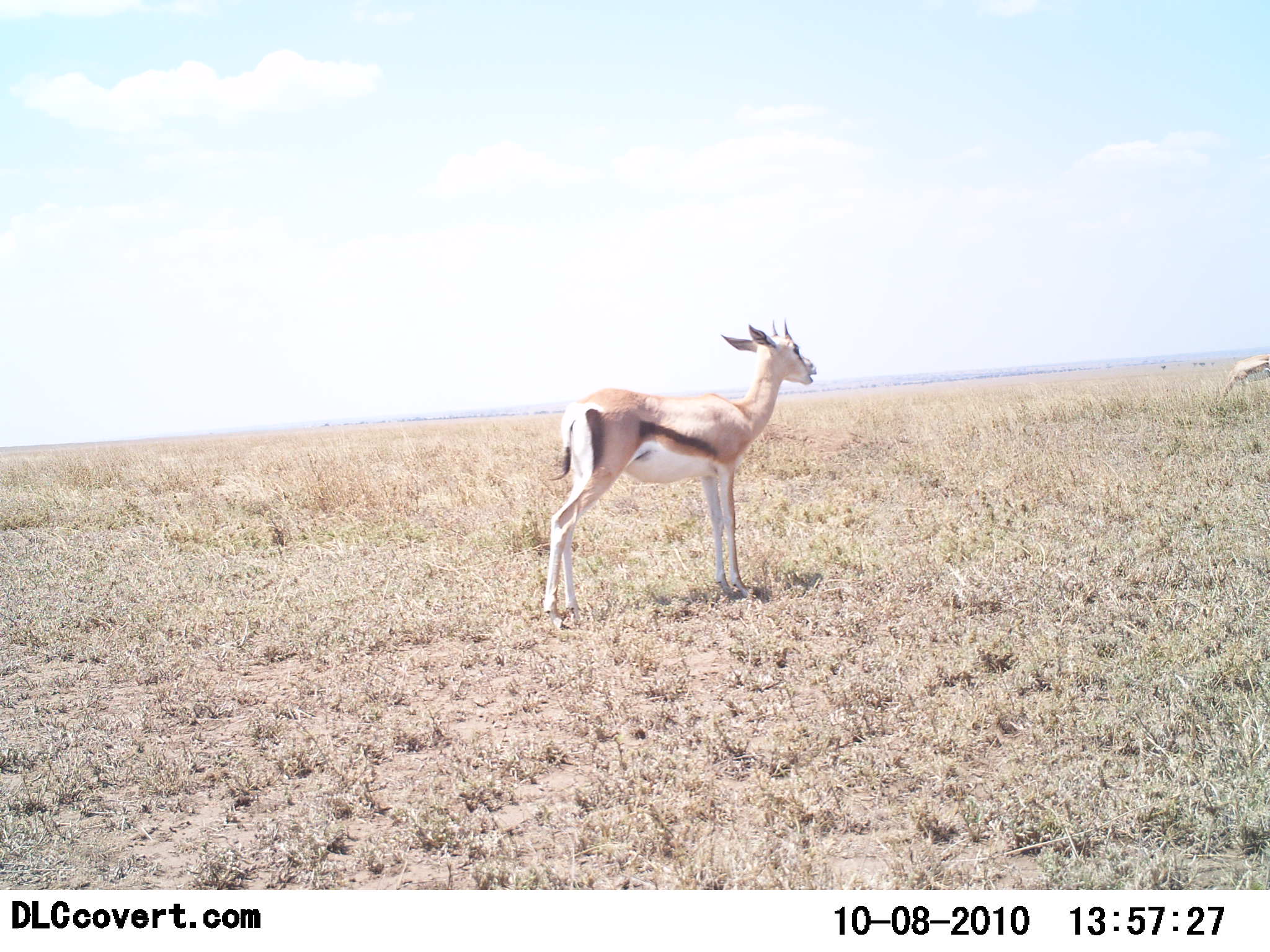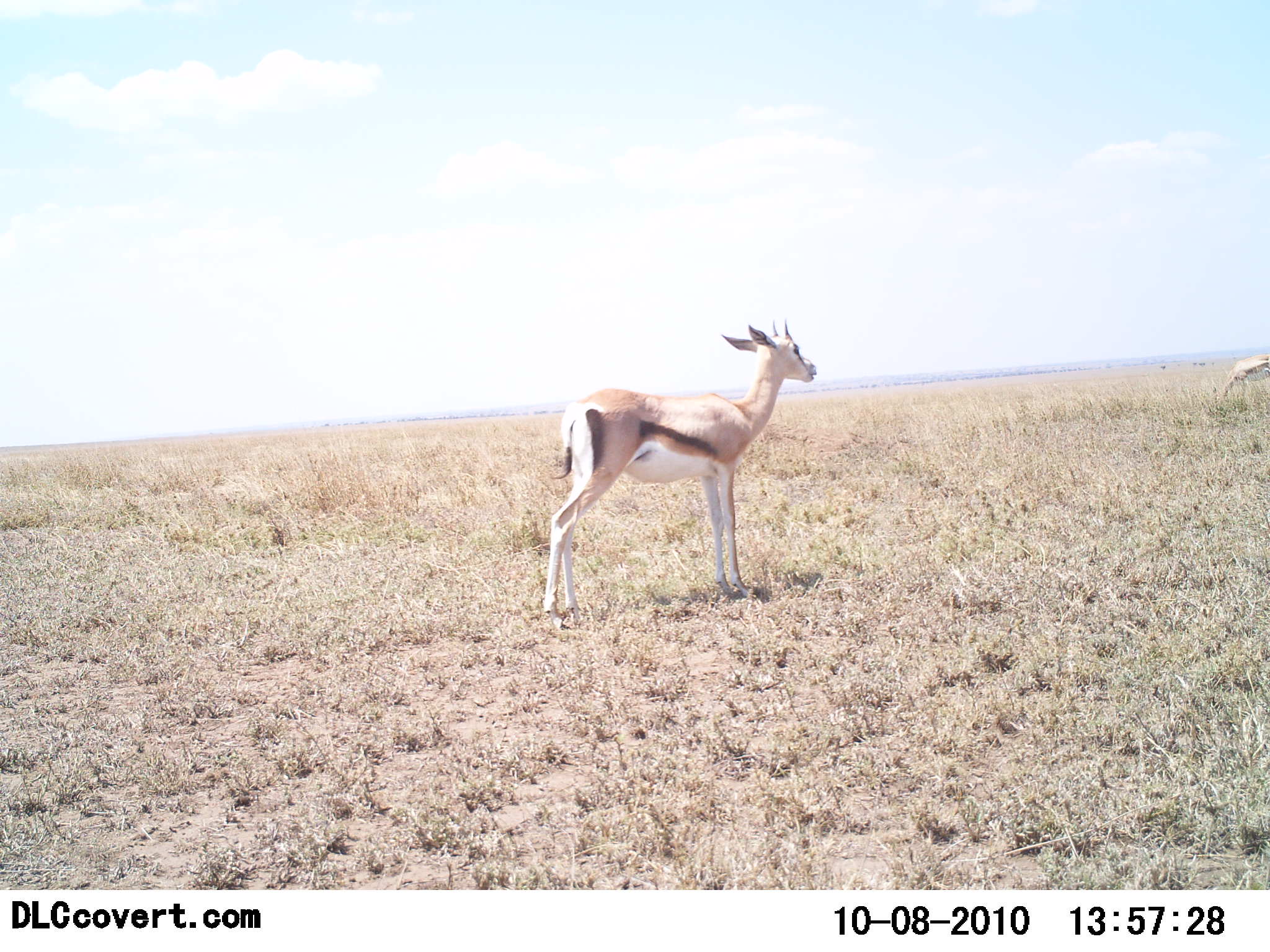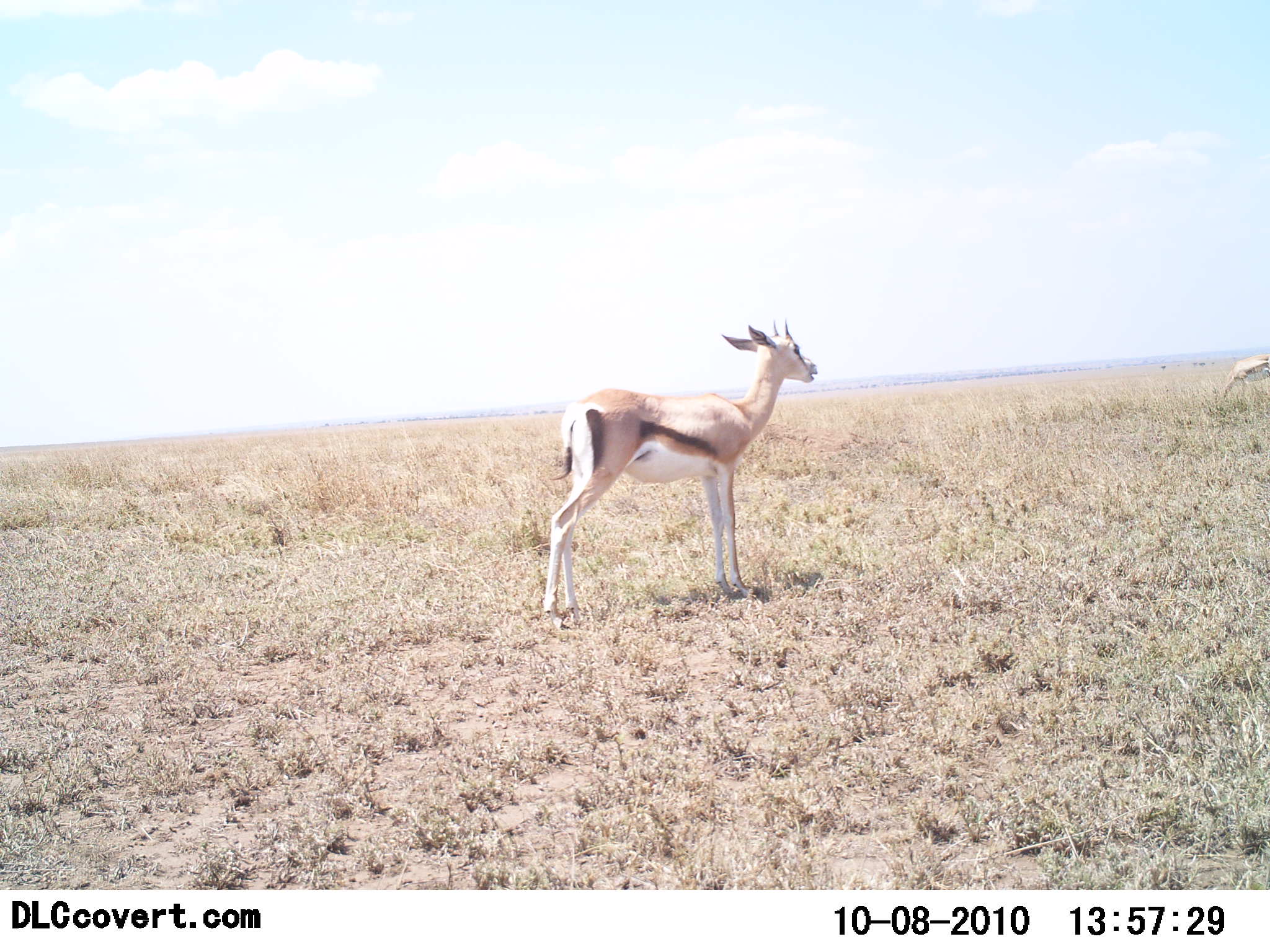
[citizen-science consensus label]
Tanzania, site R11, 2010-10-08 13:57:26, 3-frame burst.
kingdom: Animalia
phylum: Chordata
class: Mammalia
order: Artiodactyla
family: Bovidae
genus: Eudorcas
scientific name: Eudorcas thomsonii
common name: thomson's gazelle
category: gazellethomsons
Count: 2.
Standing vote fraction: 80%.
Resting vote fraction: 7%.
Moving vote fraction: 0%.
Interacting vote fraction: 0%.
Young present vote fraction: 0%.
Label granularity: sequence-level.